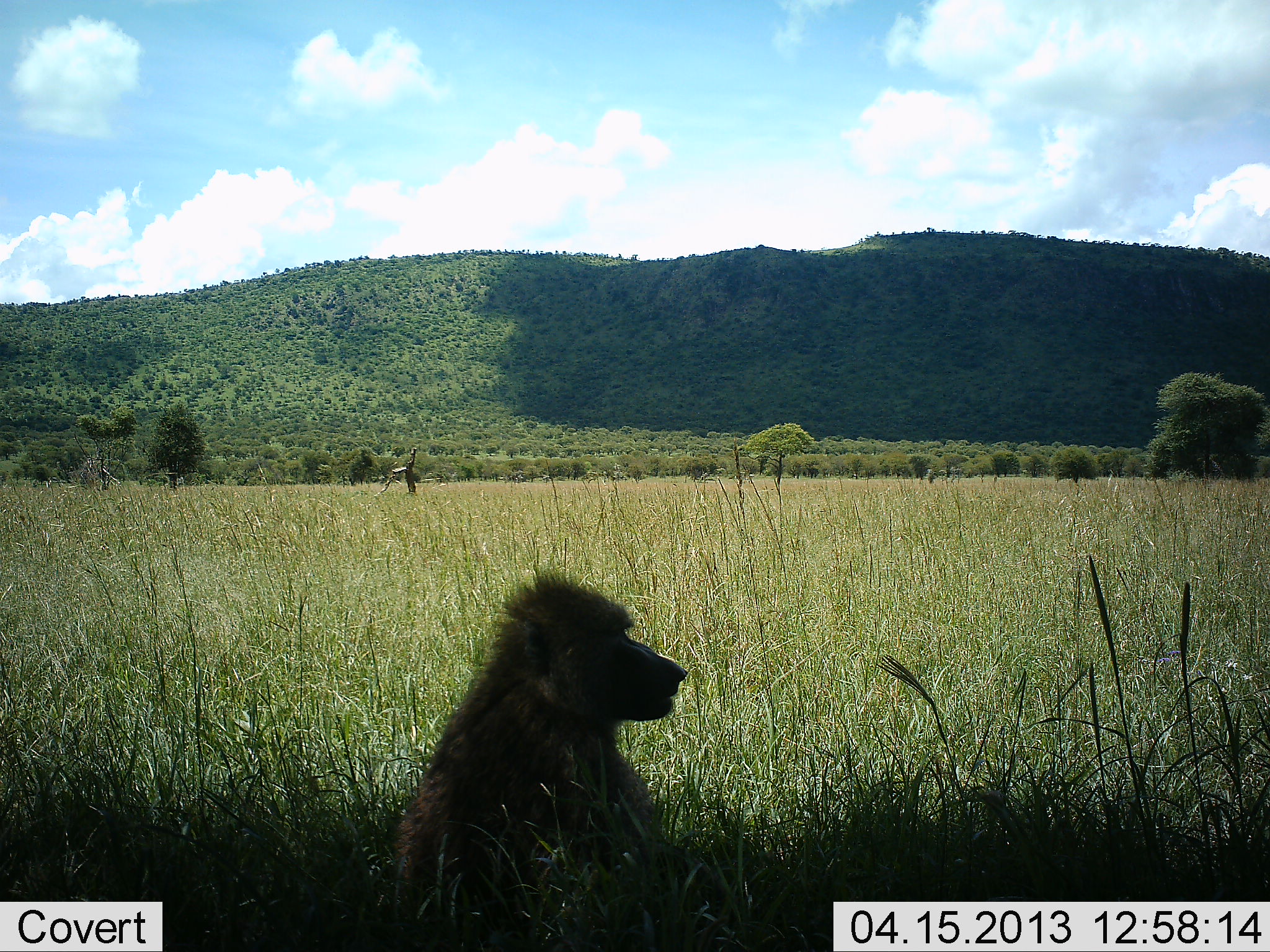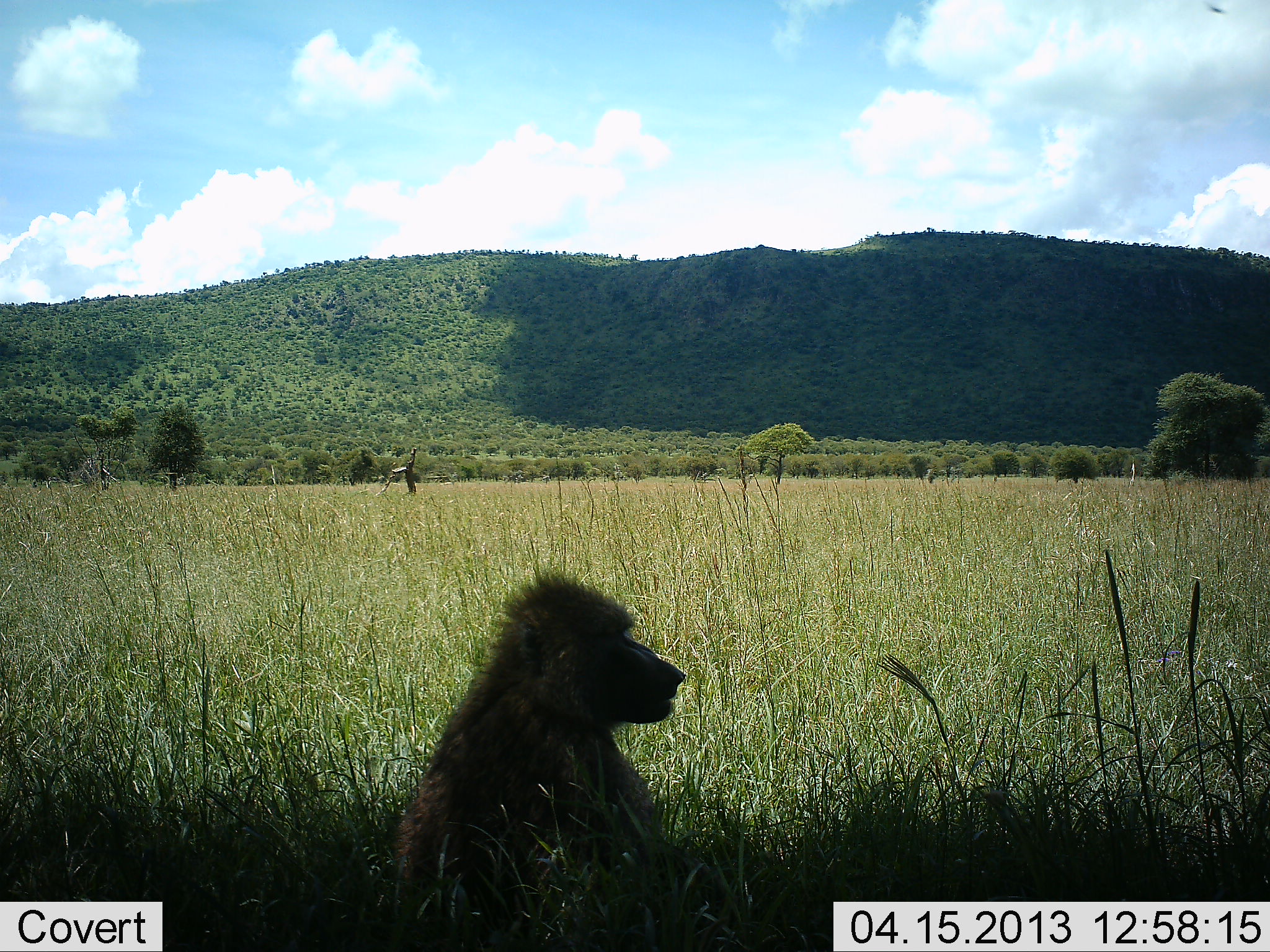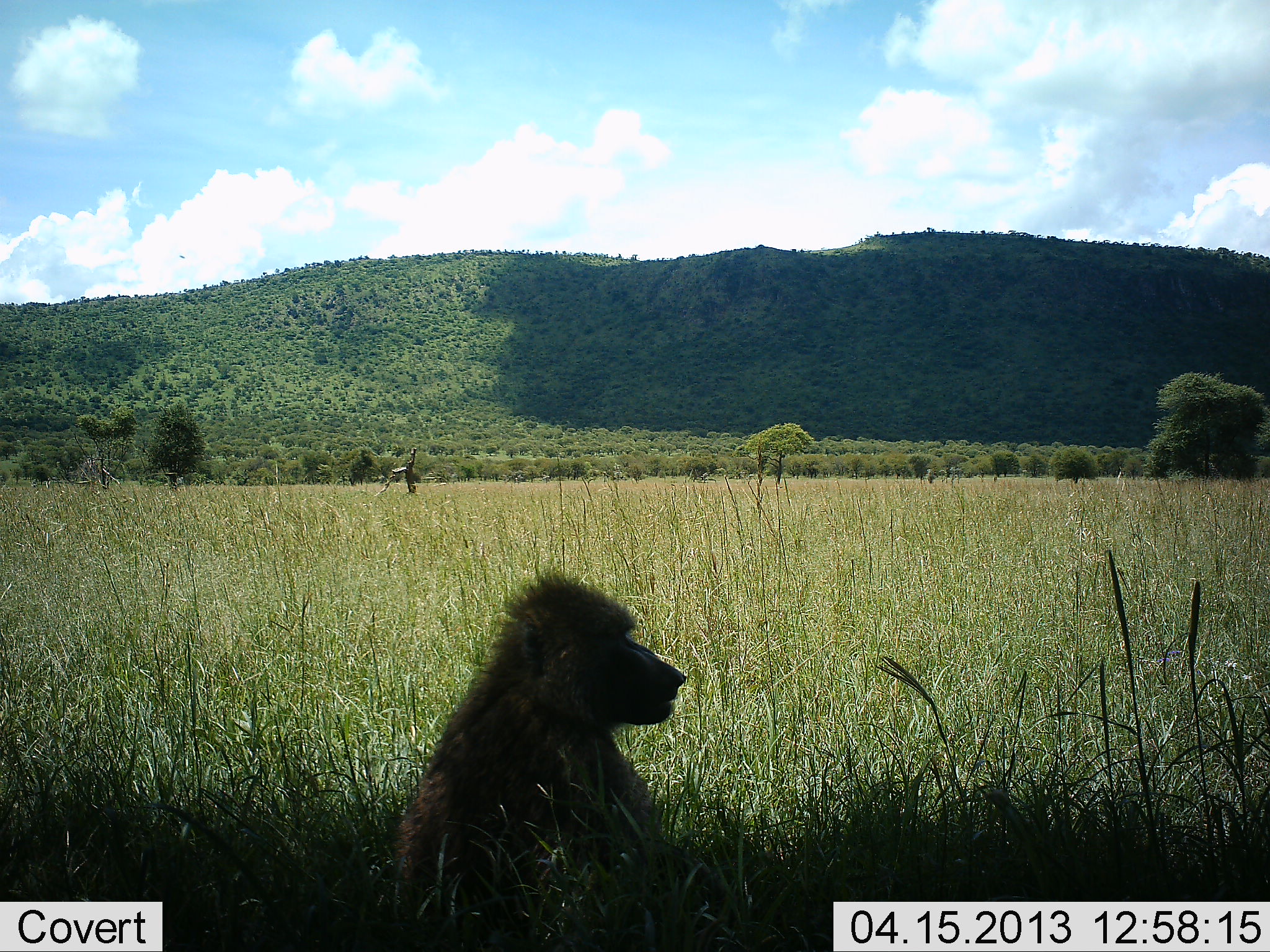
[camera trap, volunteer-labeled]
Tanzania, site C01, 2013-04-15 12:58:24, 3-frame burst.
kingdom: Animalia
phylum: Chordata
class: Mammalia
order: Primates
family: Cercopithecidae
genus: Papio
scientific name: Papio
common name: baboon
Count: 1.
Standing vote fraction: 5%.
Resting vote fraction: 90%.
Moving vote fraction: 5%.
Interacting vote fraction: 0%.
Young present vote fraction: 0%.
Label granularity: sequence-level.